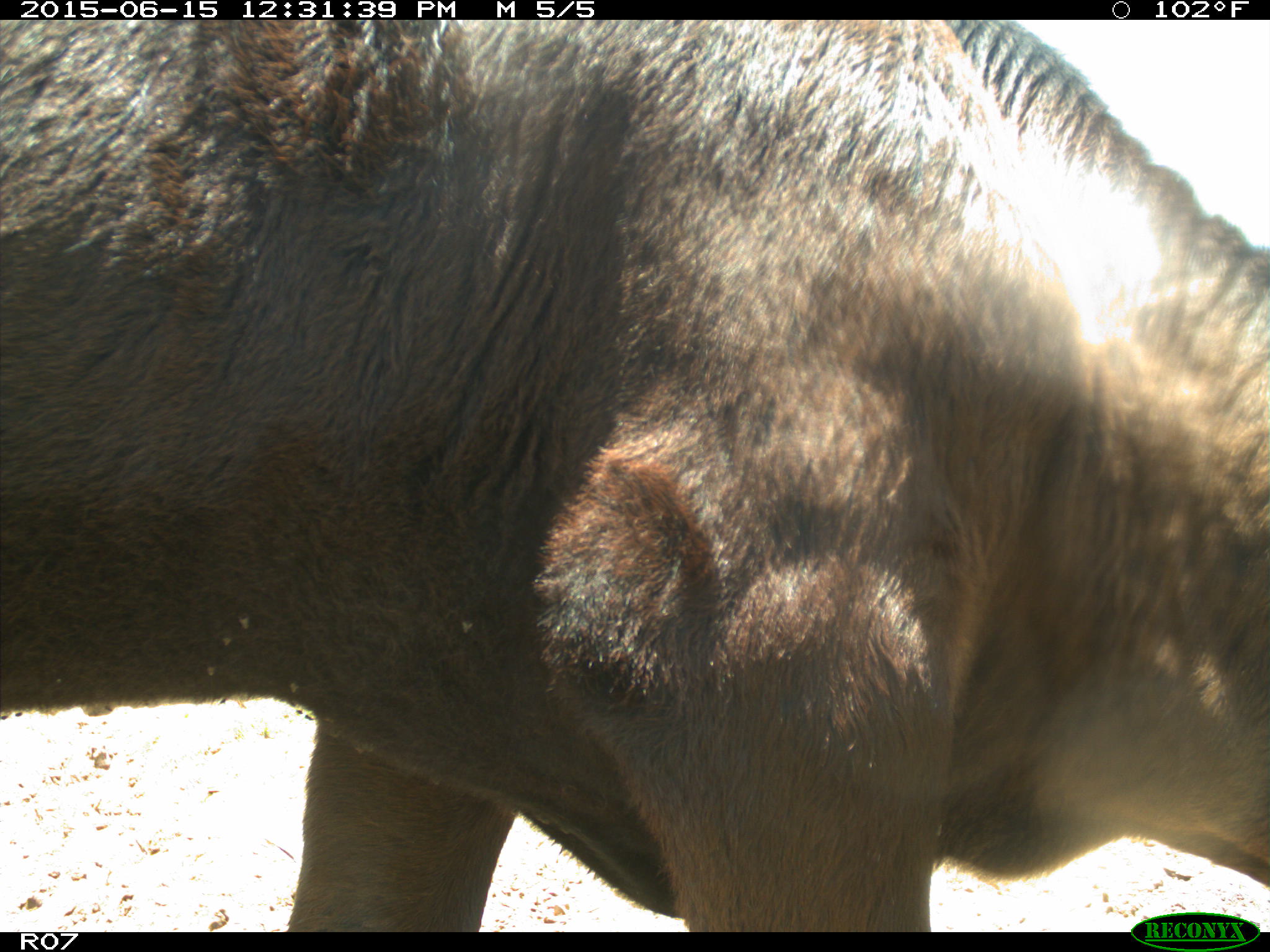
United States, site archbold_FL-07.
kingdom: Animalia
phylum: Chordata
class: Mammalia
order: Artiodactyla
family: Bovidae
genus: Bos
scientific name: Bos taurus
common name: domestic cow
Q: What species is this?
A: Bos taurus (domestic cow).